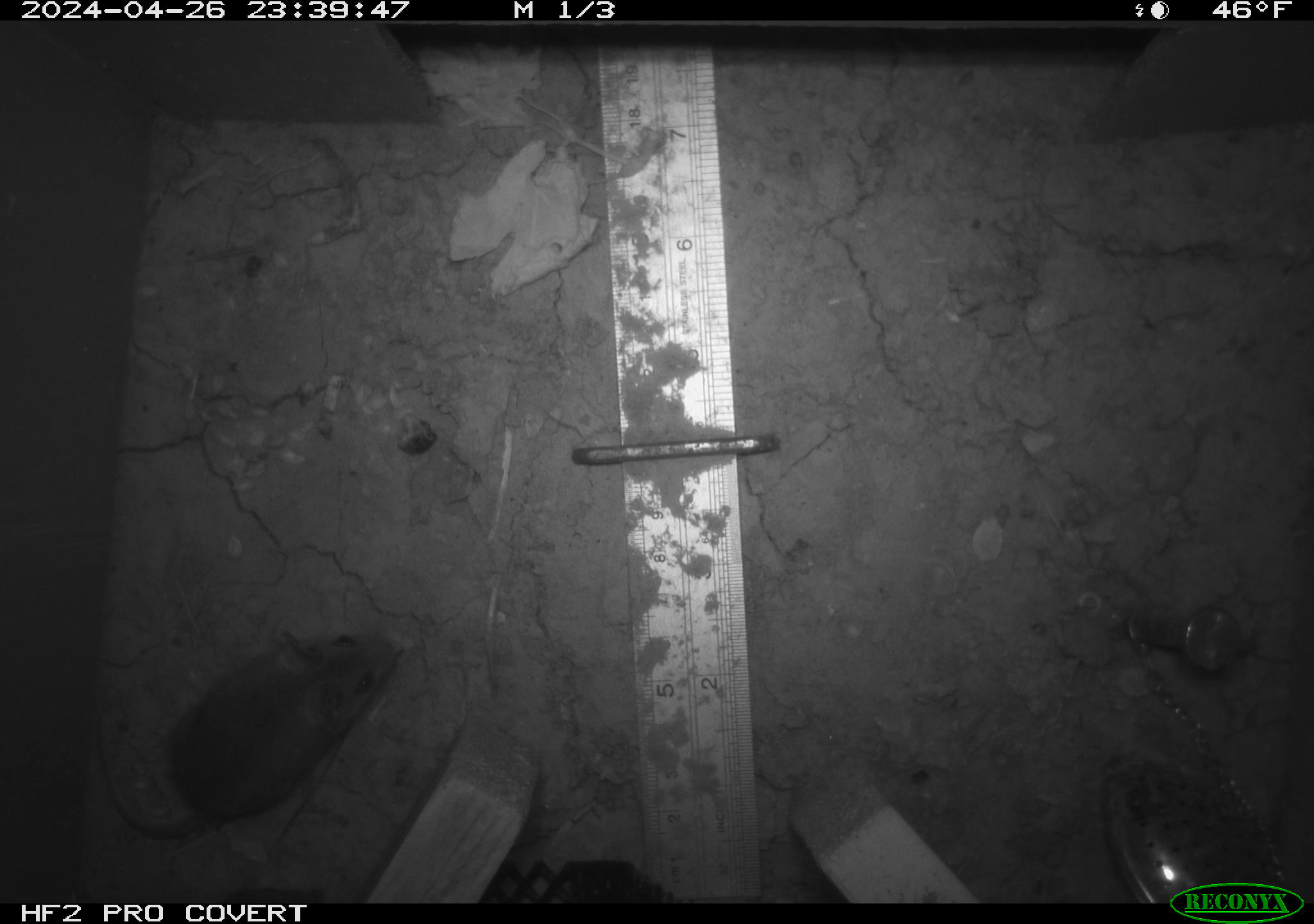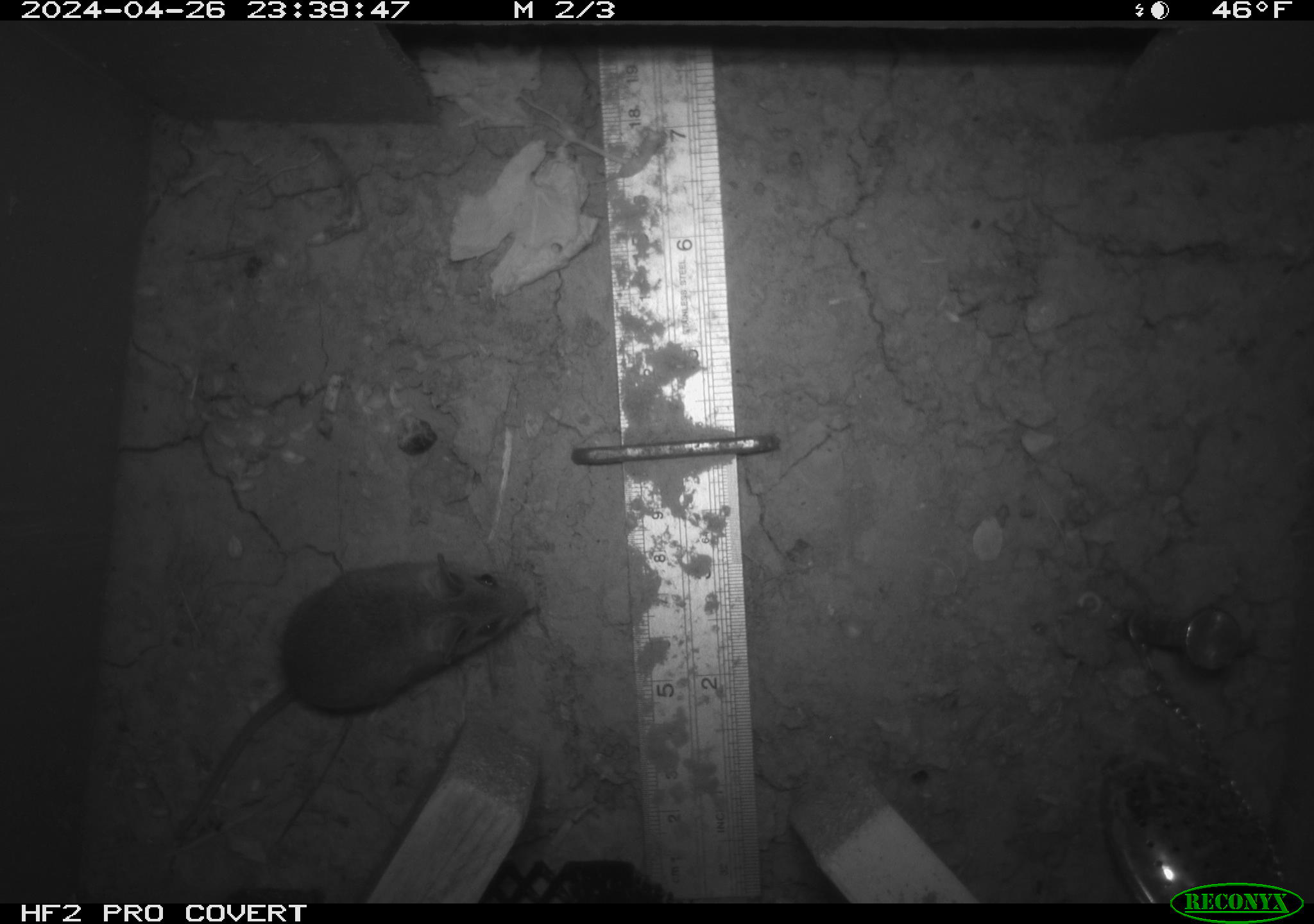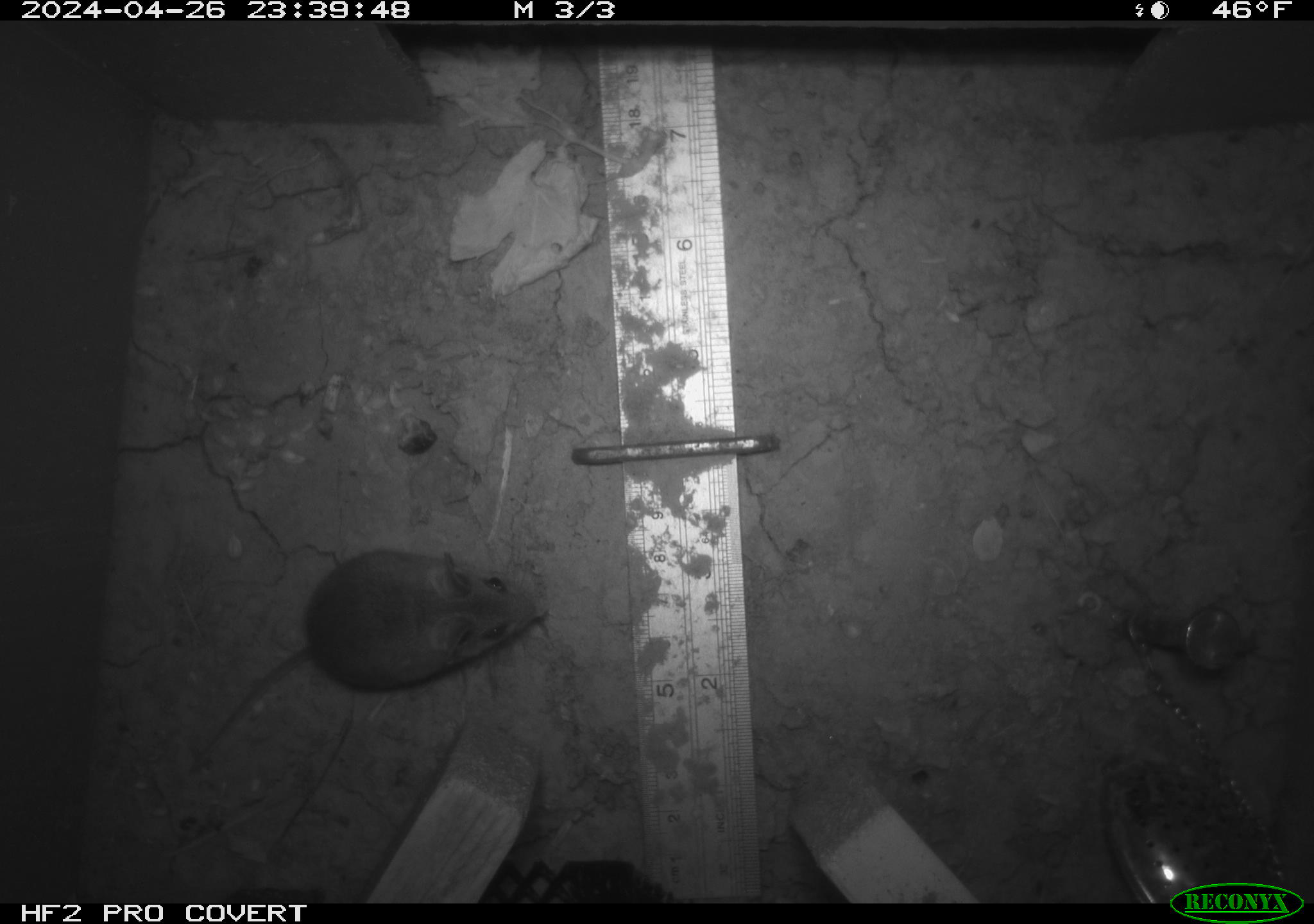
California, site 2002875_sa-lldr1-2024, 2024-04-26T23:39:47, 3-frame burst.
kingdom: Animalia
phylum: Chordata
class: Mammalia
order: Rodentia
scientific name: Rodentia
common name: mouse species